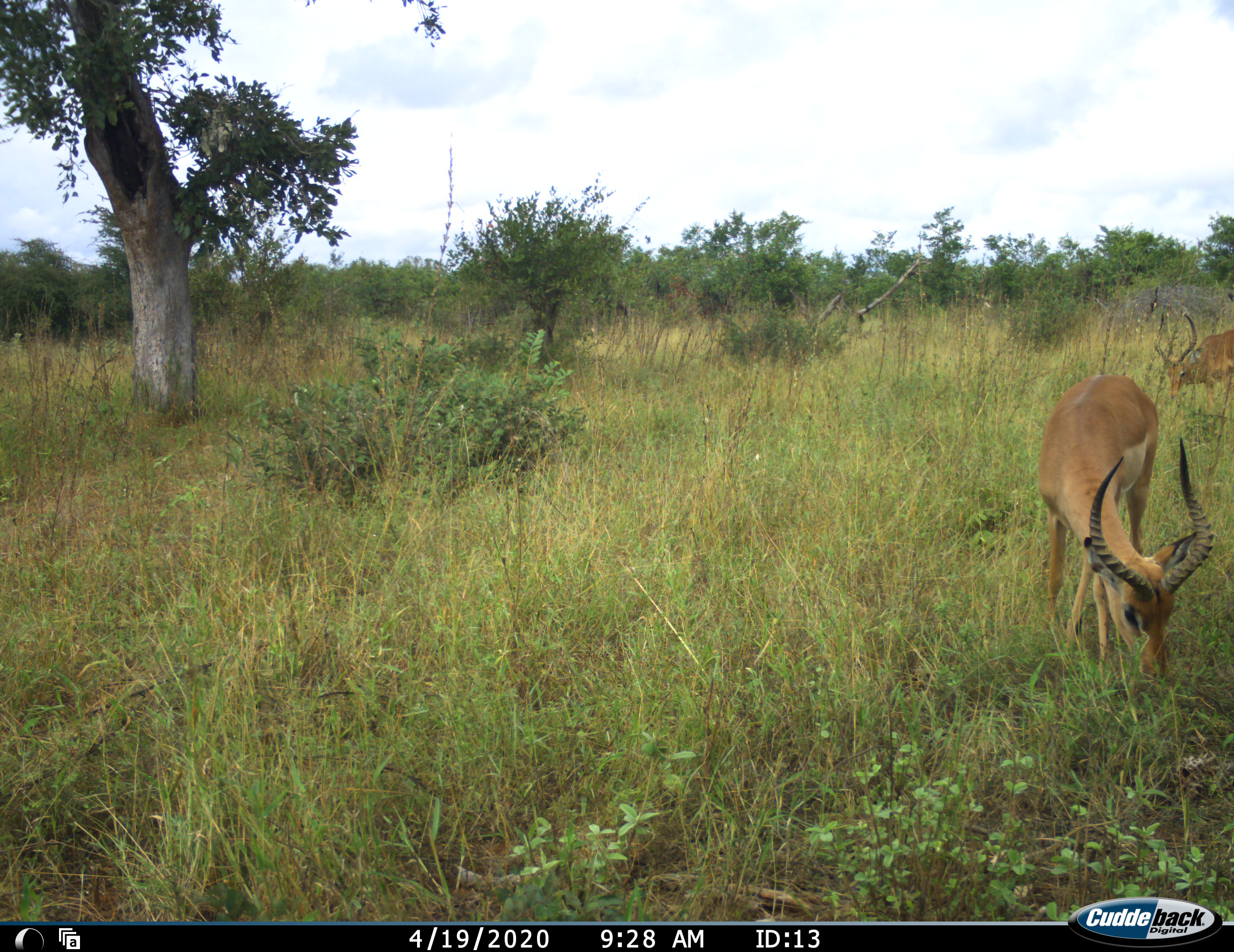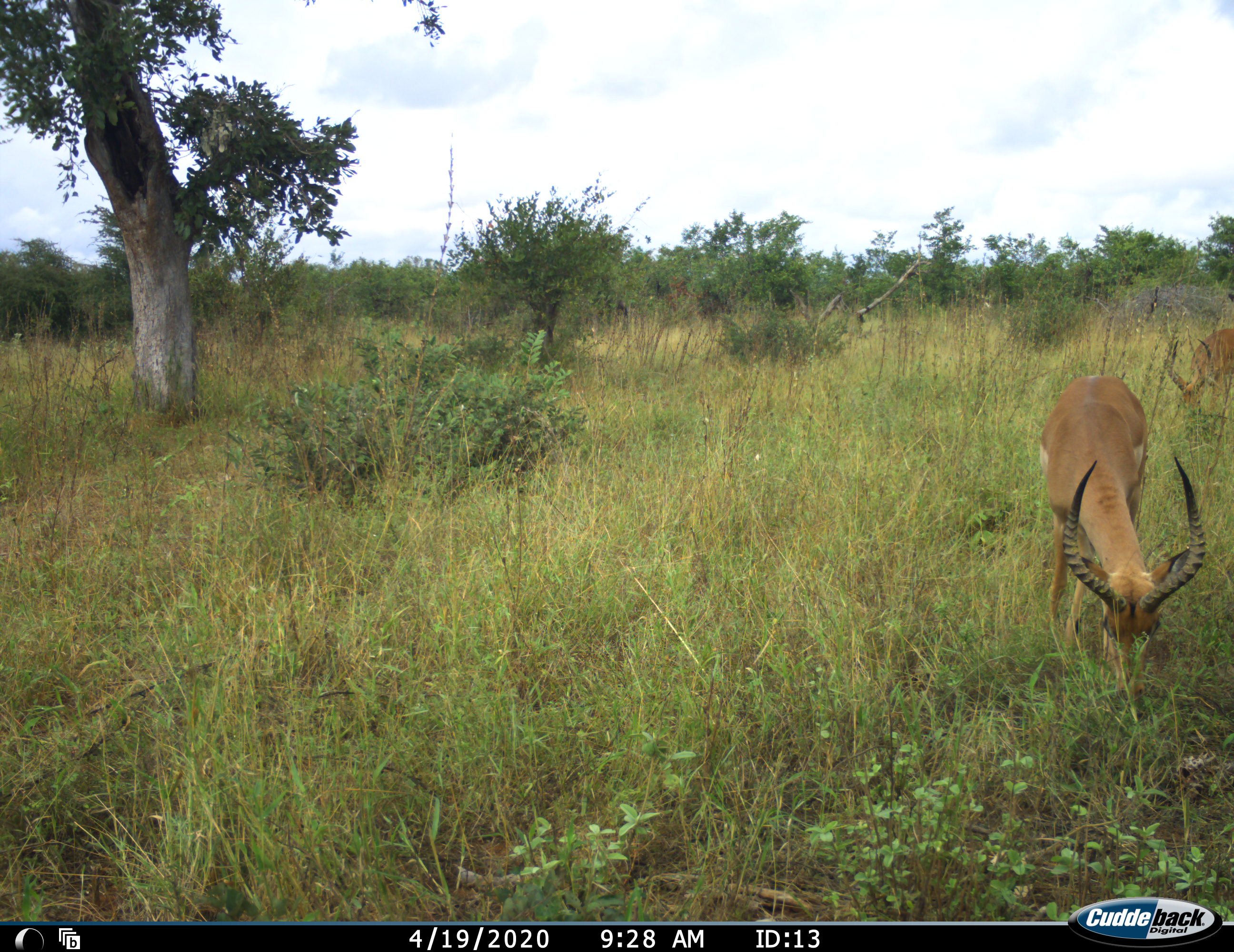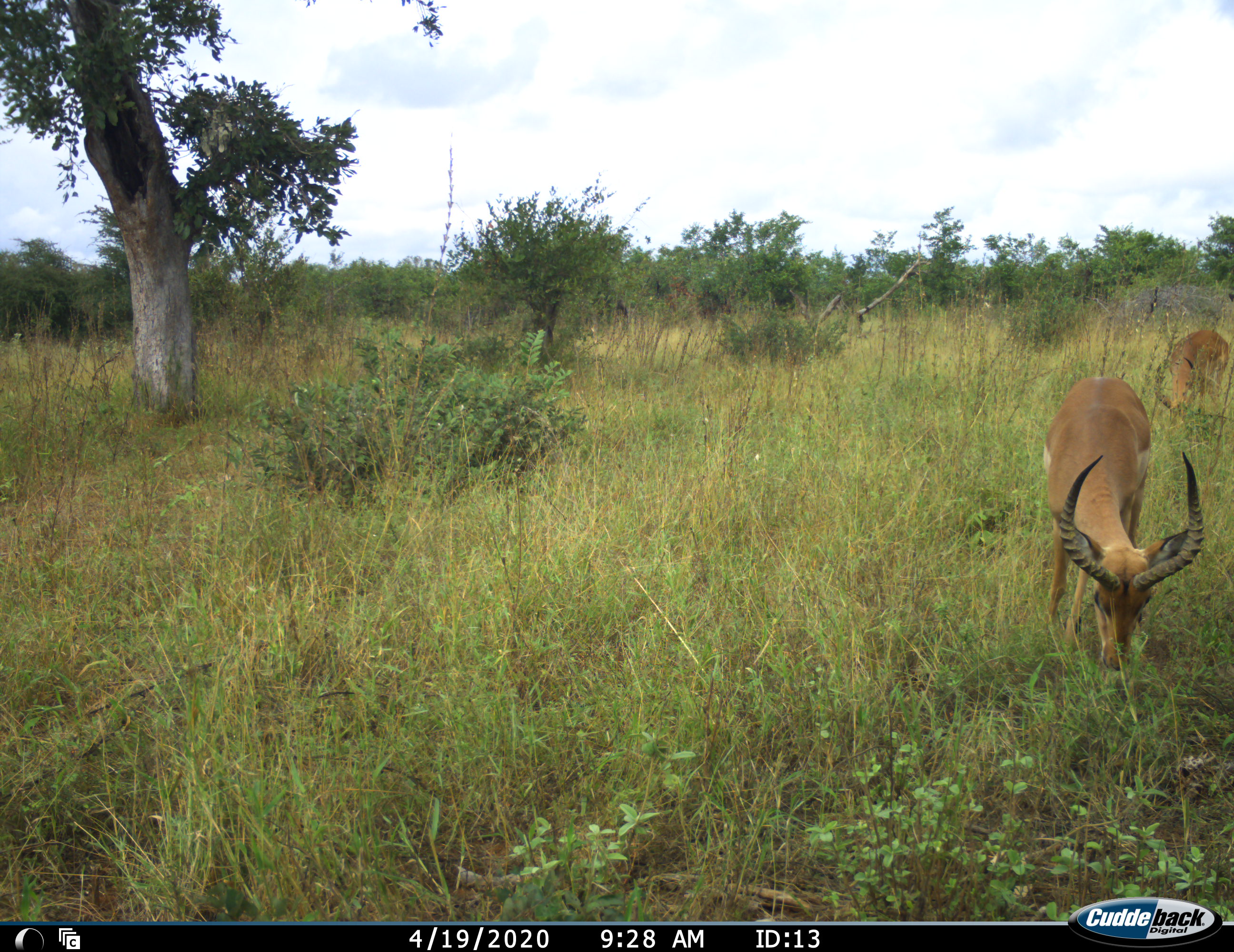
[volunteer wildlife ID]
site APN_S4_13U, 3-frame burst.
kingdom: Animalia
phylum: Chordata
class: Mammalia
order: Artiodactyla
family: Bovidae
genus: Aepyceros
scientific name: Aepyceros melampus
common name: impala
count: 2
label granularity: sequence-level